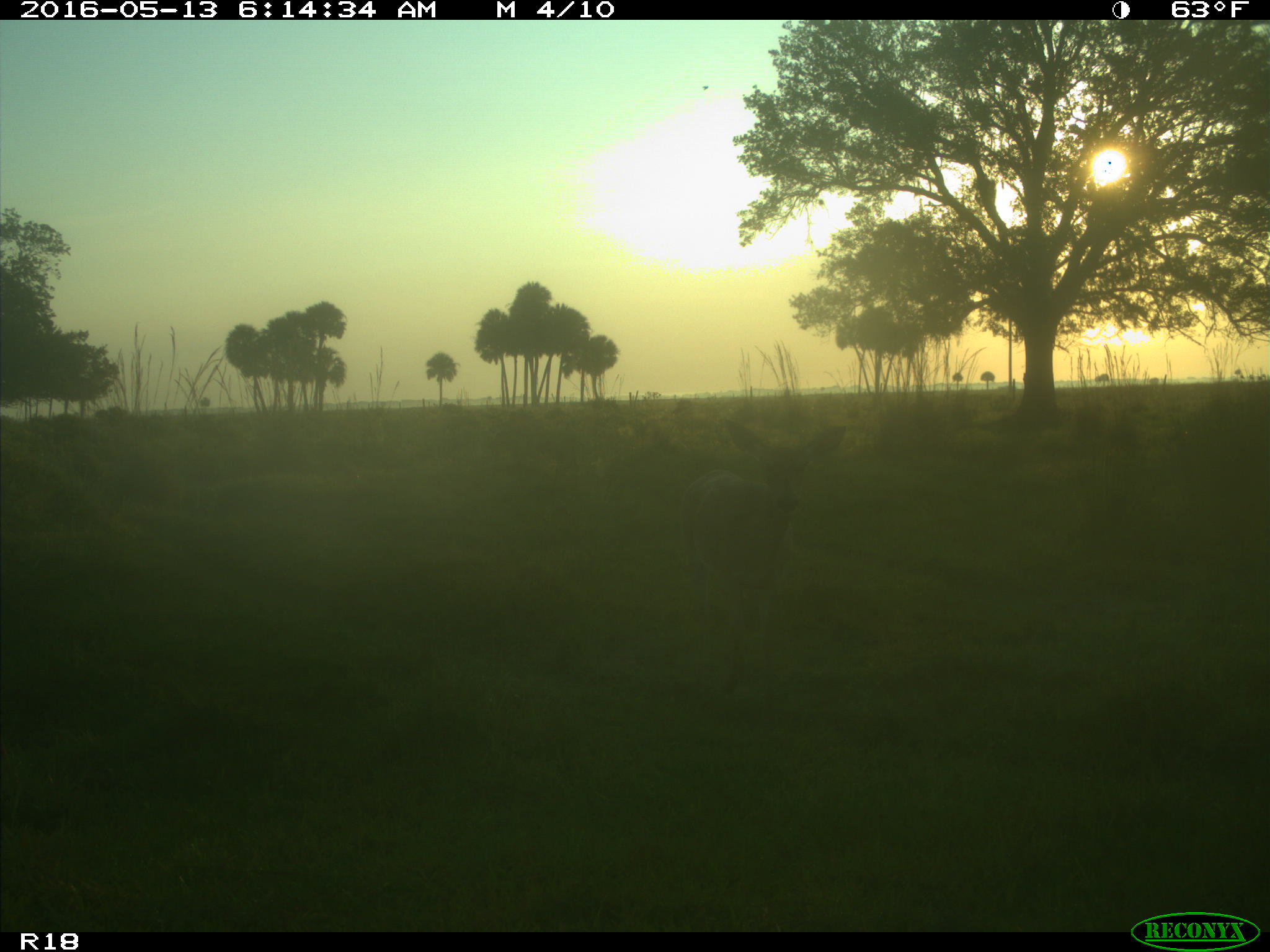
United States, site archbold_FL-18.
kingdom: Animalia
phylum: Chordata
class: Mammalia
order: Artiodactyla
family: Cervidae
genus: Odocoileus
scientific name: Odocoileus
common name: deer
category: unidentified deer